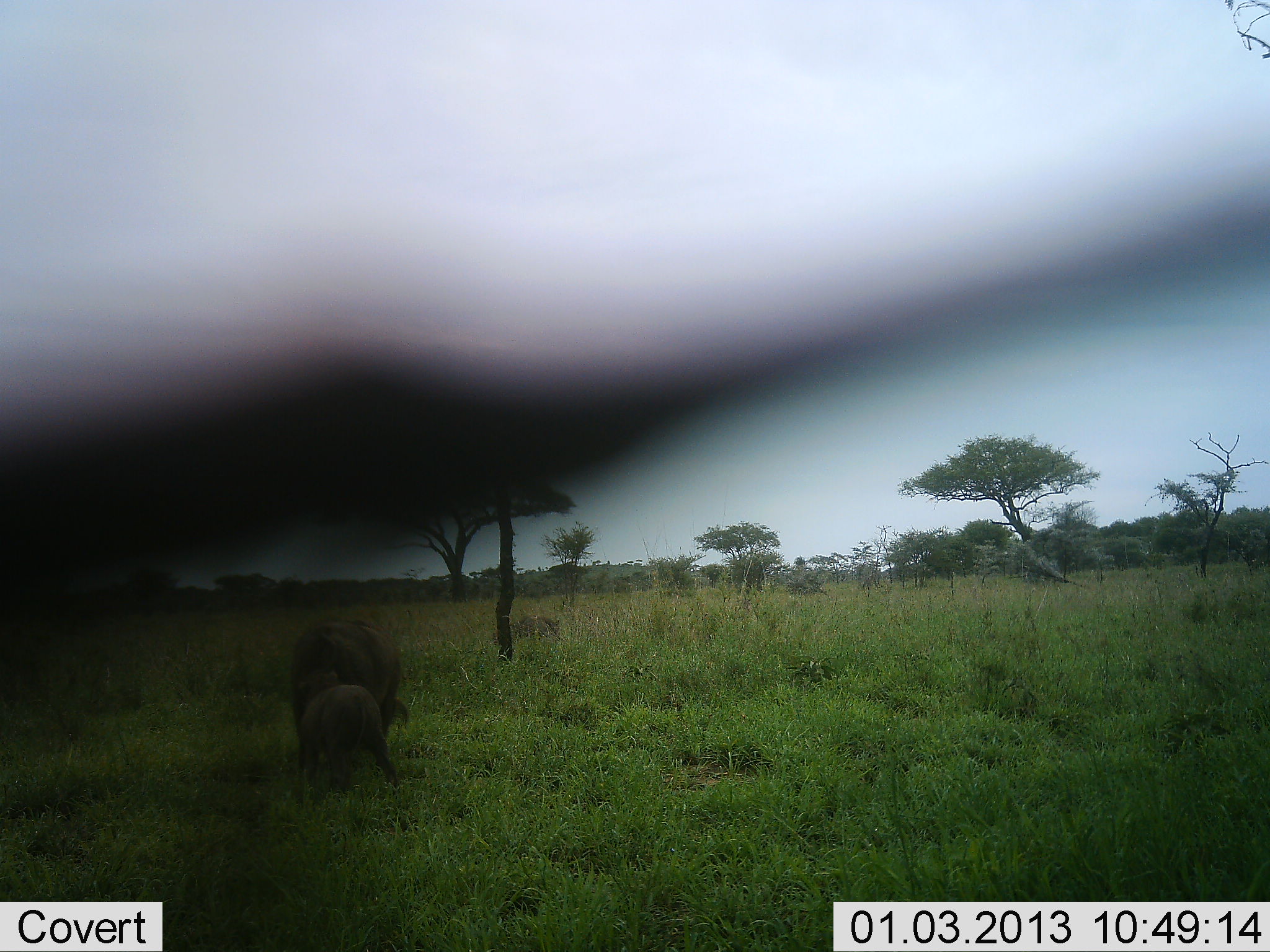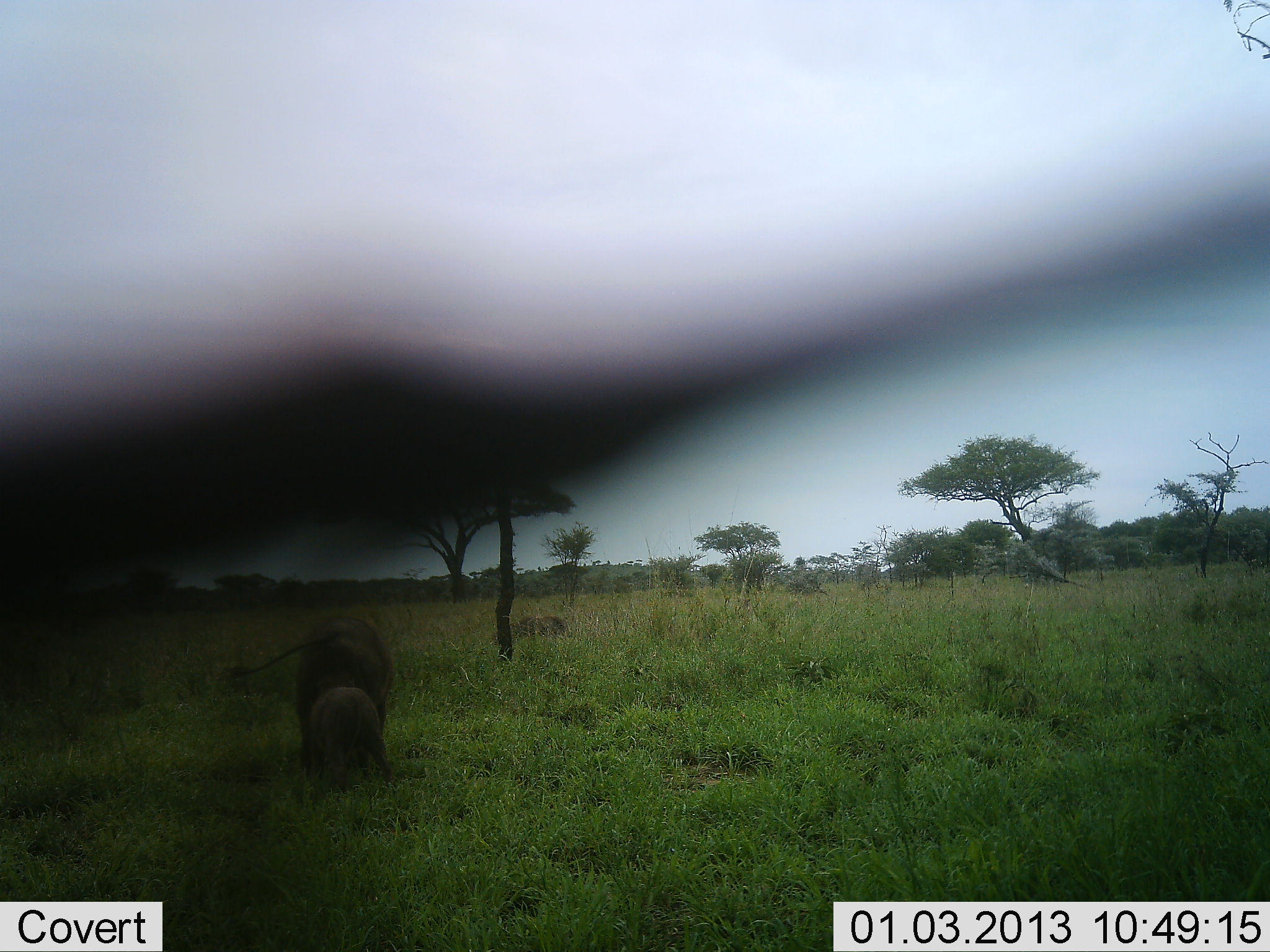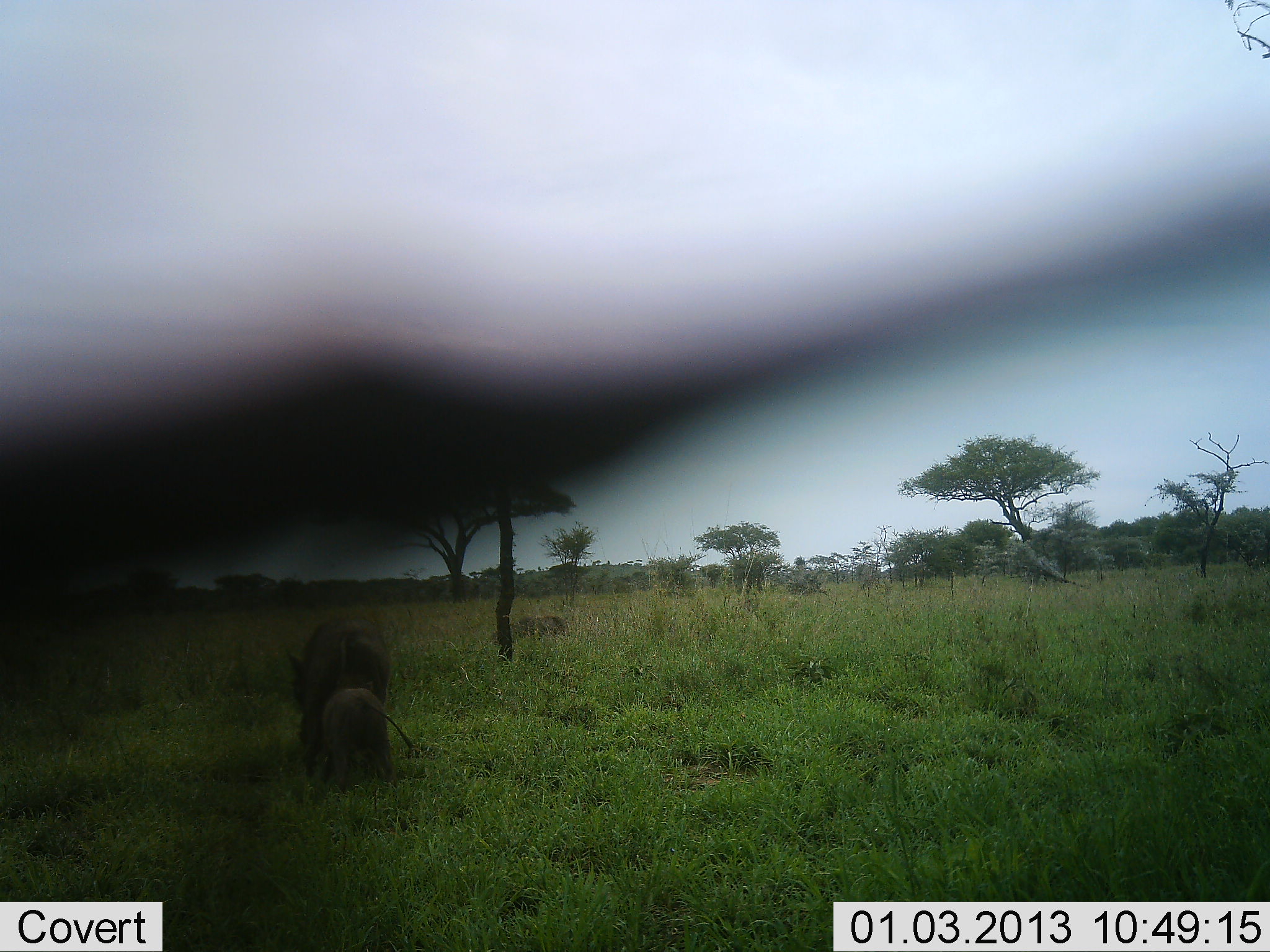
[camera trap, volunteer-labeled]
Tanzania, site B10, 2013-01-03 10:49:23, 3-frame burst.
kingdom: Animalia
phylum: Chordata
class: Mammalia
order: Artiodactyla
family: Suidae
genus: Phacochoerus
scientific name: Phacochoerus africanus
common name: warthog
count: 3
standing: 26%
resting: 0%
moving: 16%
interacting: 11%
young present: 74%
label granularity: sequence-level